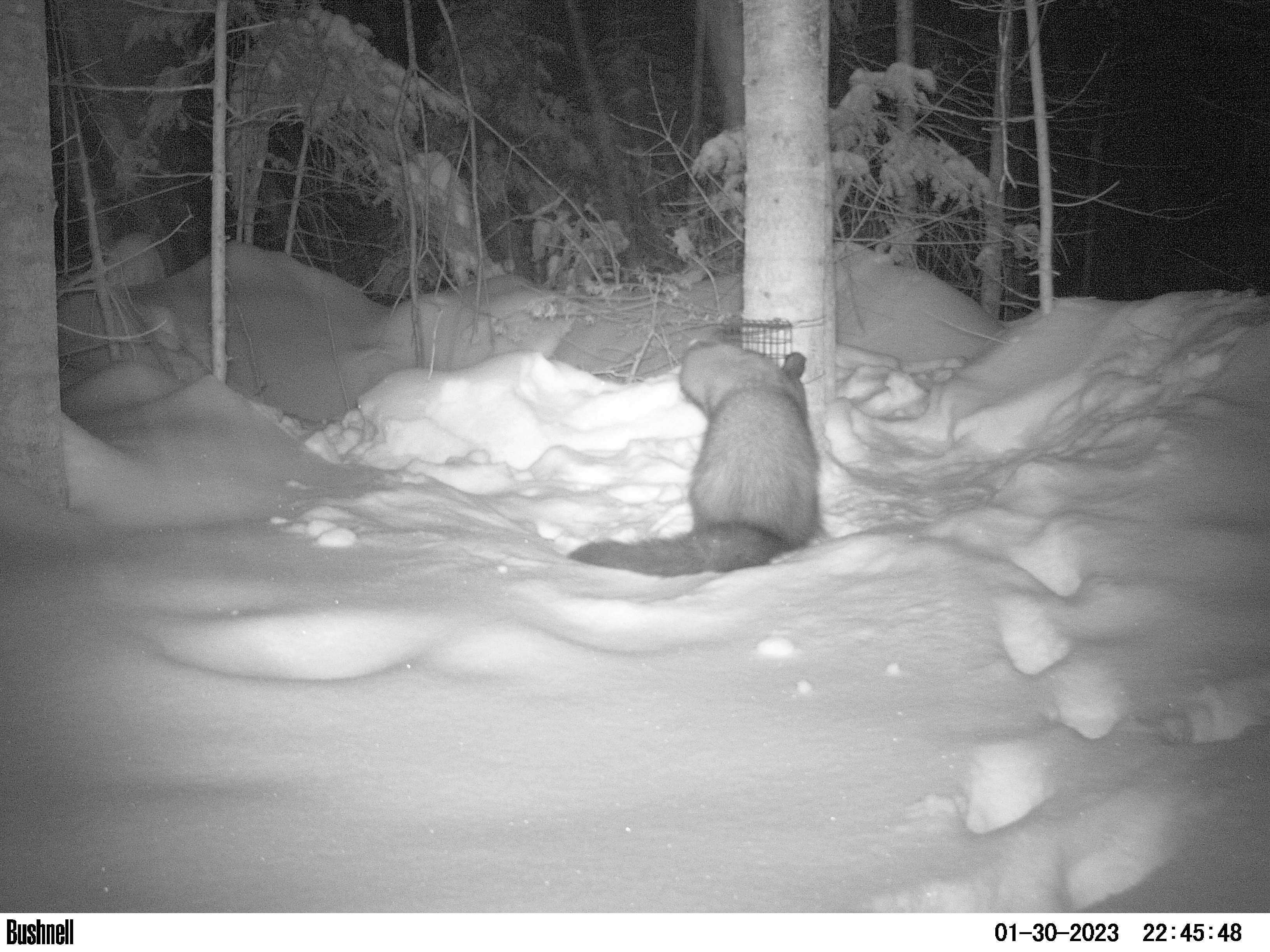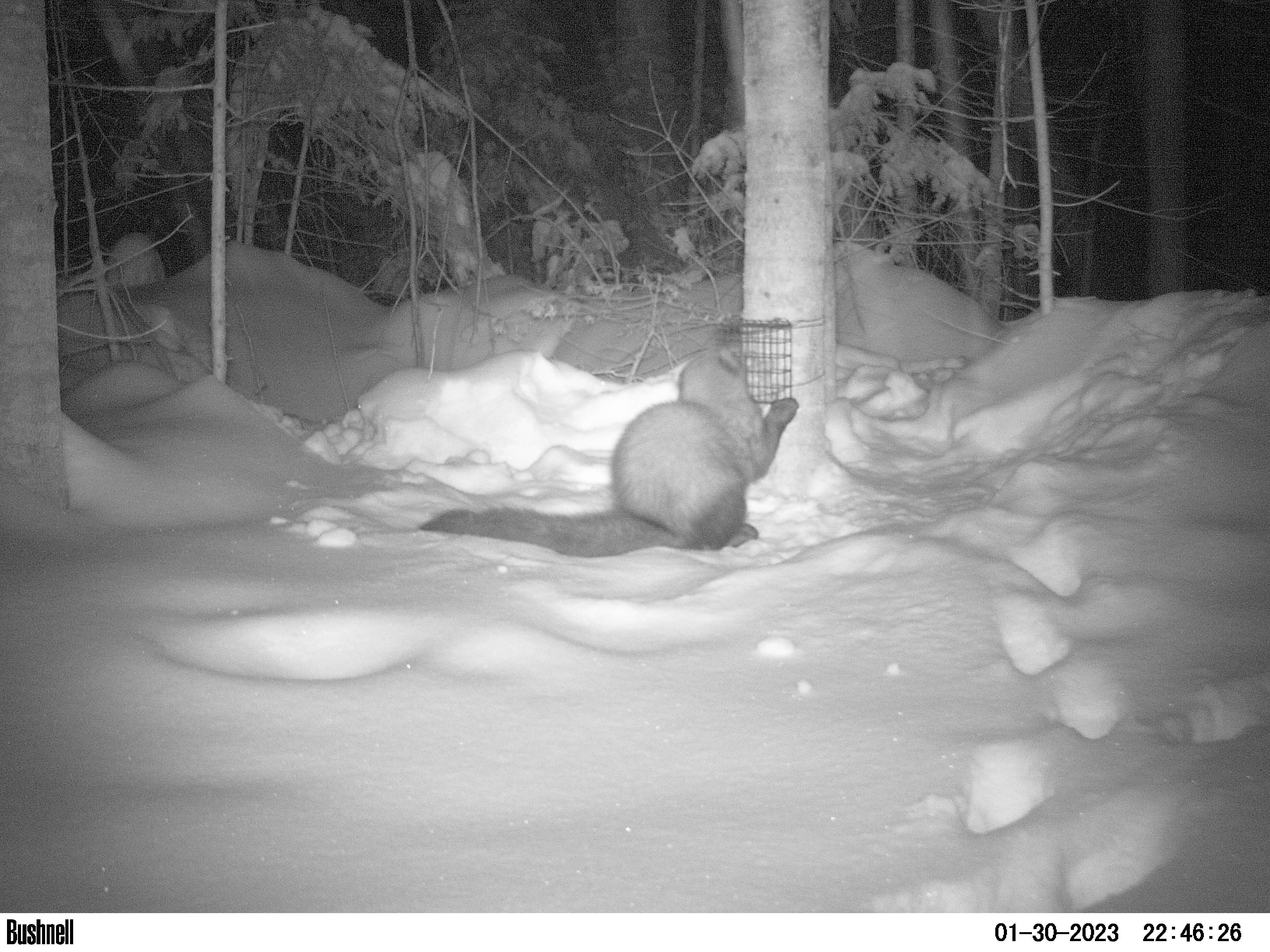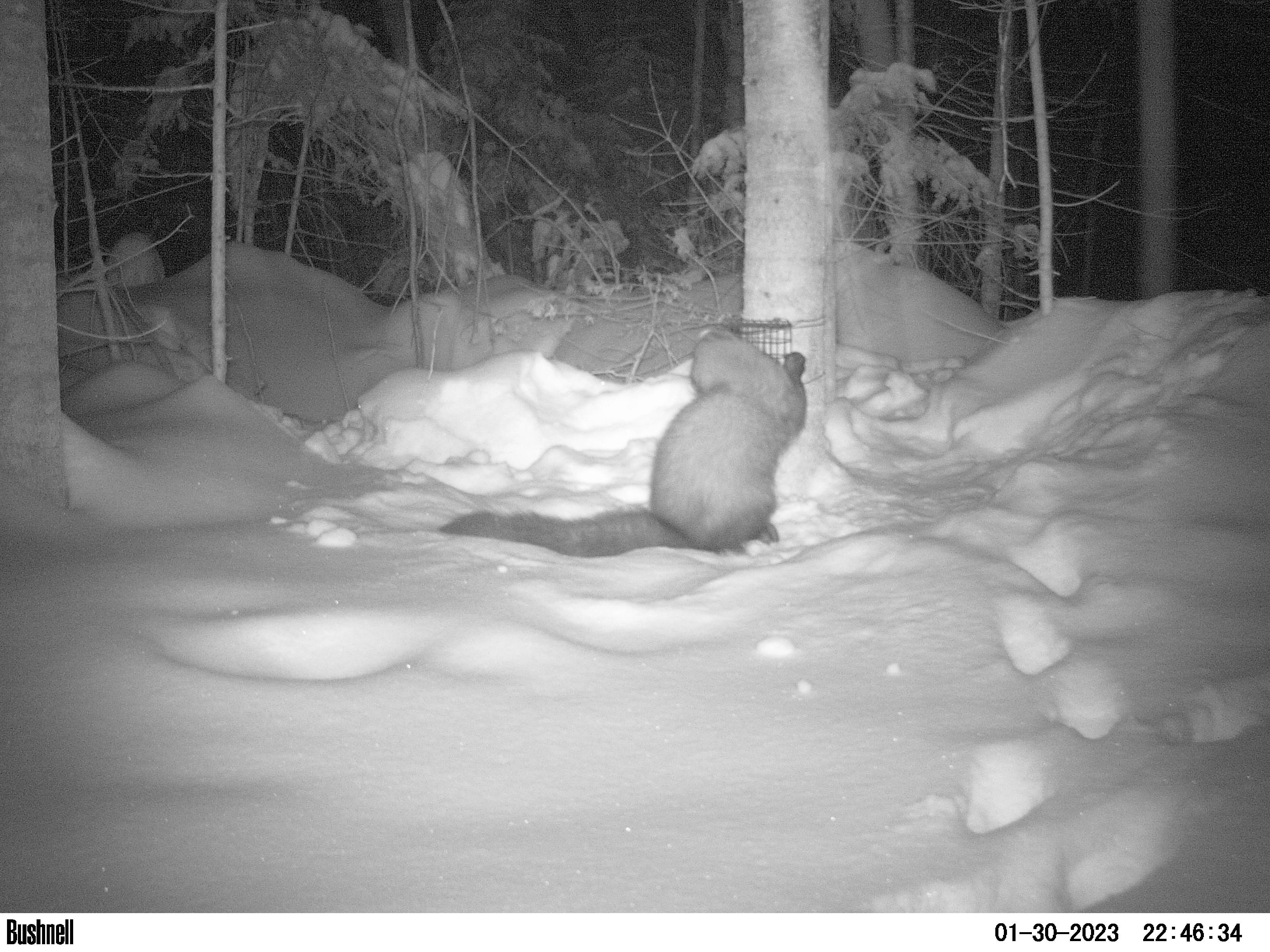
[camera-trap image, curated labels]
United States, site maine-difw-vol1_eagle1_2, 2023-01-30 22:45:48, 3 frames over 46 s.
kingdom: Animalia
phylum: Chordata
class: Mammalia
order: Carnivora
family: Mustelidae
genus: Pekania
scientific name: Pekania pennanti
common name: fisher